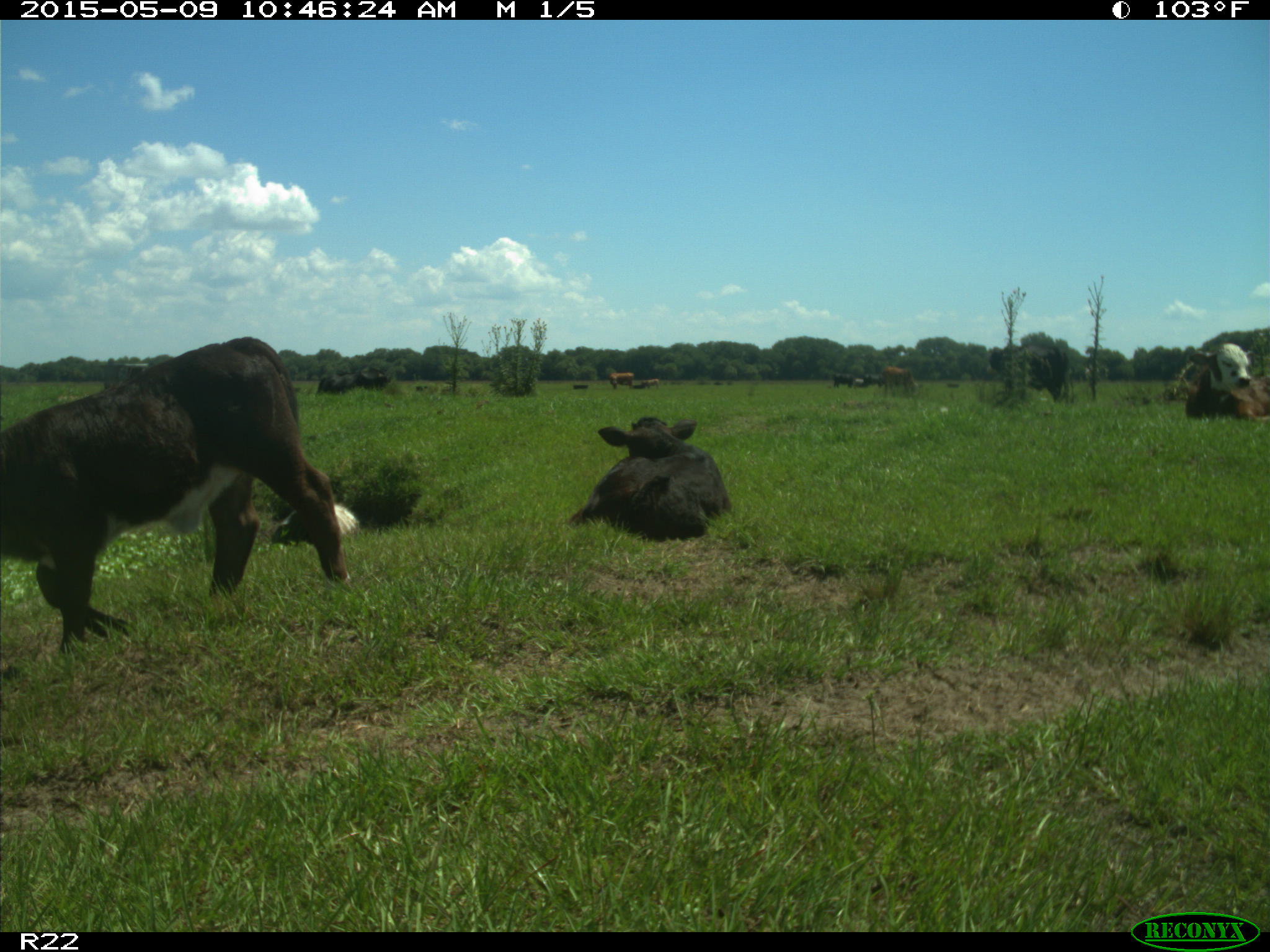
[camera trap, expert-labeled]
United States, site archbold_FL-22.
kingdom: Animalia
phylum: Chordata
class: Mammalia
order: Artiodactyla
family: Bovidae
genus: Bos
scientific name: Bos taurus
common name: domestic cow